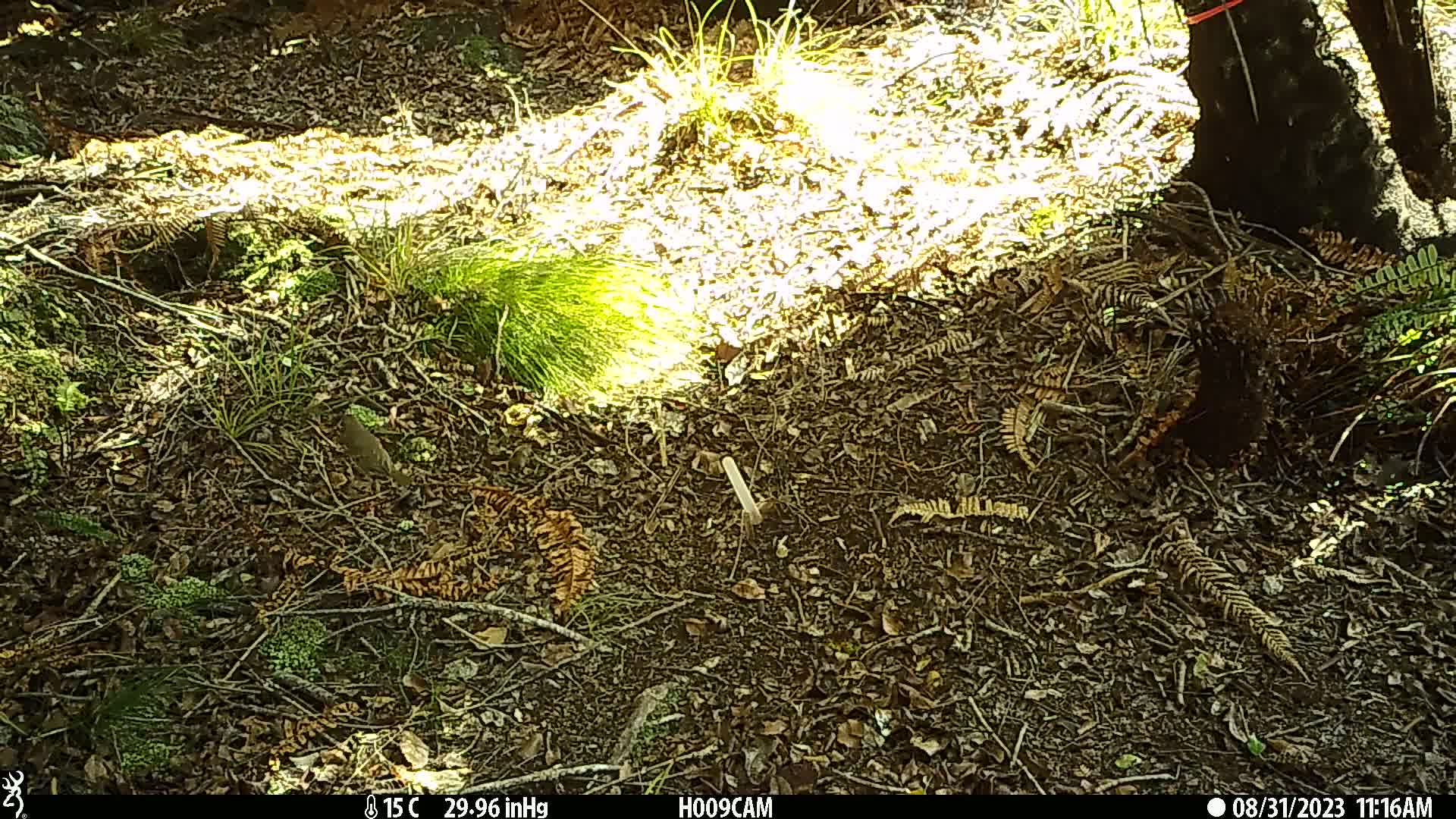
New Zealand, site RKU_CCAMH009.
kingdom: Animalia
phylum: Chordata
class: Aves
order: Passeriformes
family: Turdidae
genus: Turdus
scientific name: Turdus philomelos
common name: song thrush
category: thrush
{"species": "thrush (song thrush) (Turdus philomelos)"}